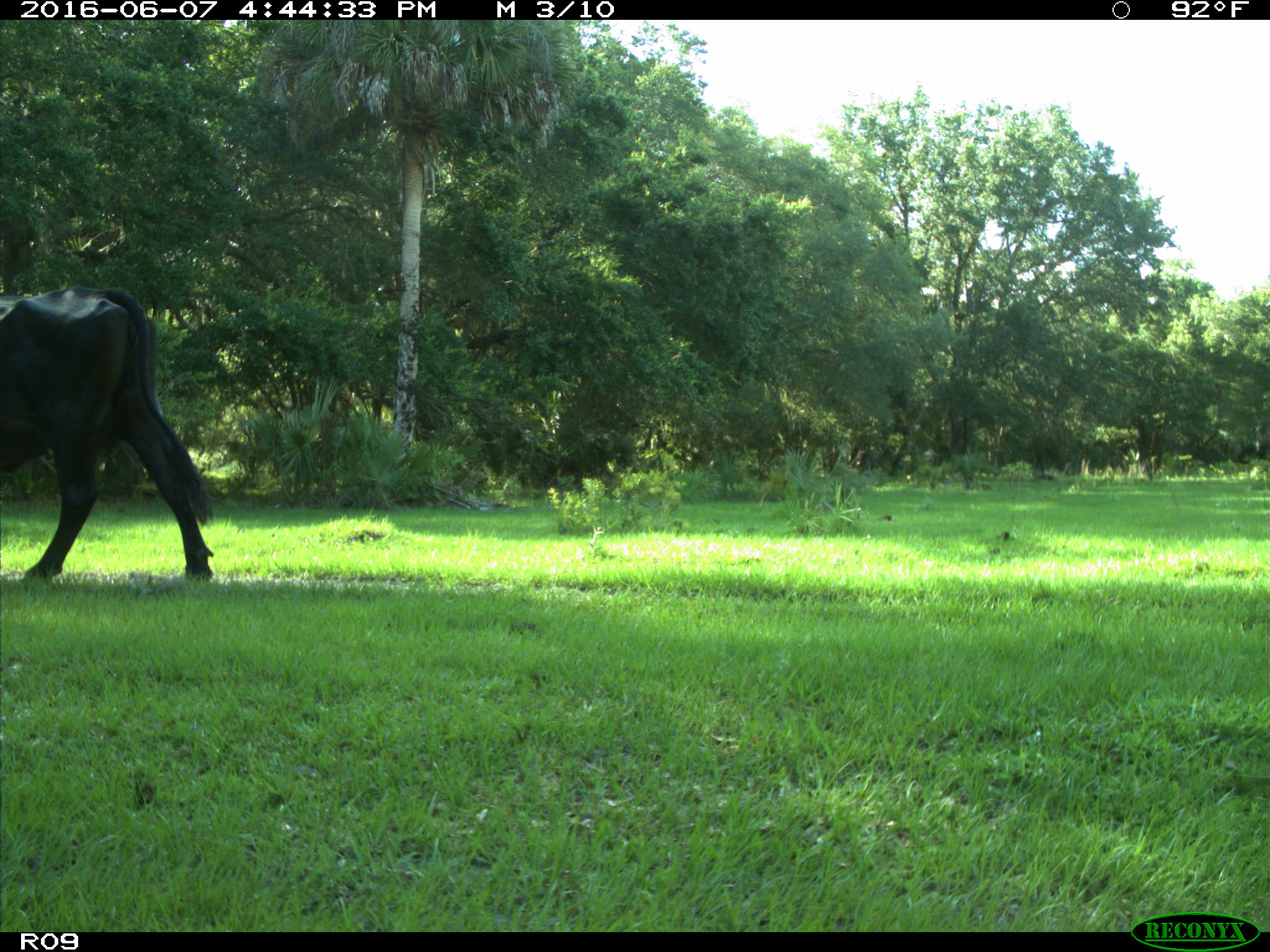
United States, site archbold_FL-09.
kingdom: Animalia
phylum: Chordata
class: Mammalia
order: Artiodactyla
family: Bovidae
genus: Bos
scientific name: Bos taurus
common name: domestic cow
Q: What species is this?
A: Bos taurus (domestic cow).